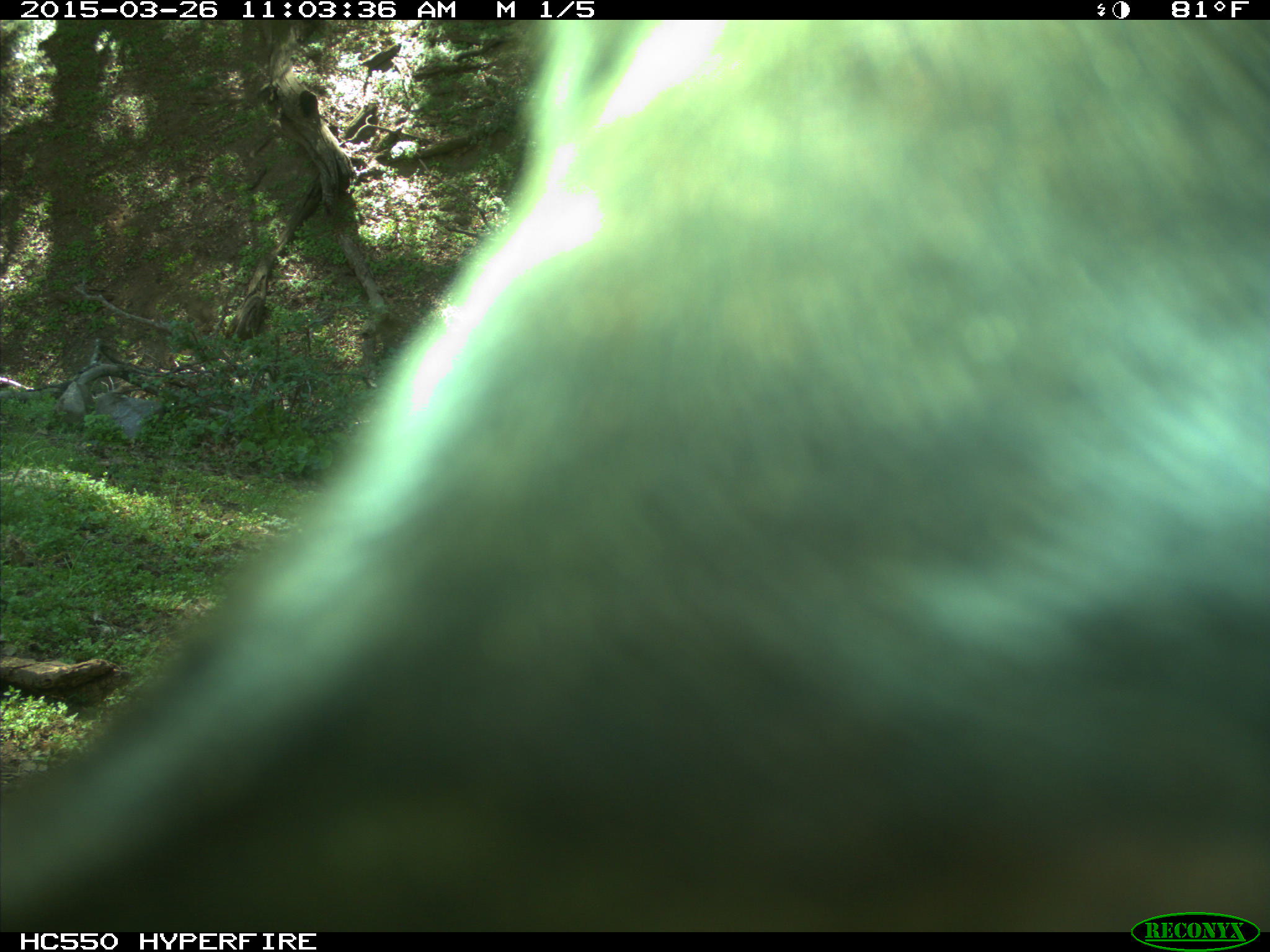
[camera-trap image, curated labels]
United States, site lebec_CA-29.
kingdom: Animalia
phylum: Chordata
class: Mammalia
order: Artiodactyla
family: Bovidae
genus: Bos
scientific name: Bos taurus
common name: domestic cow